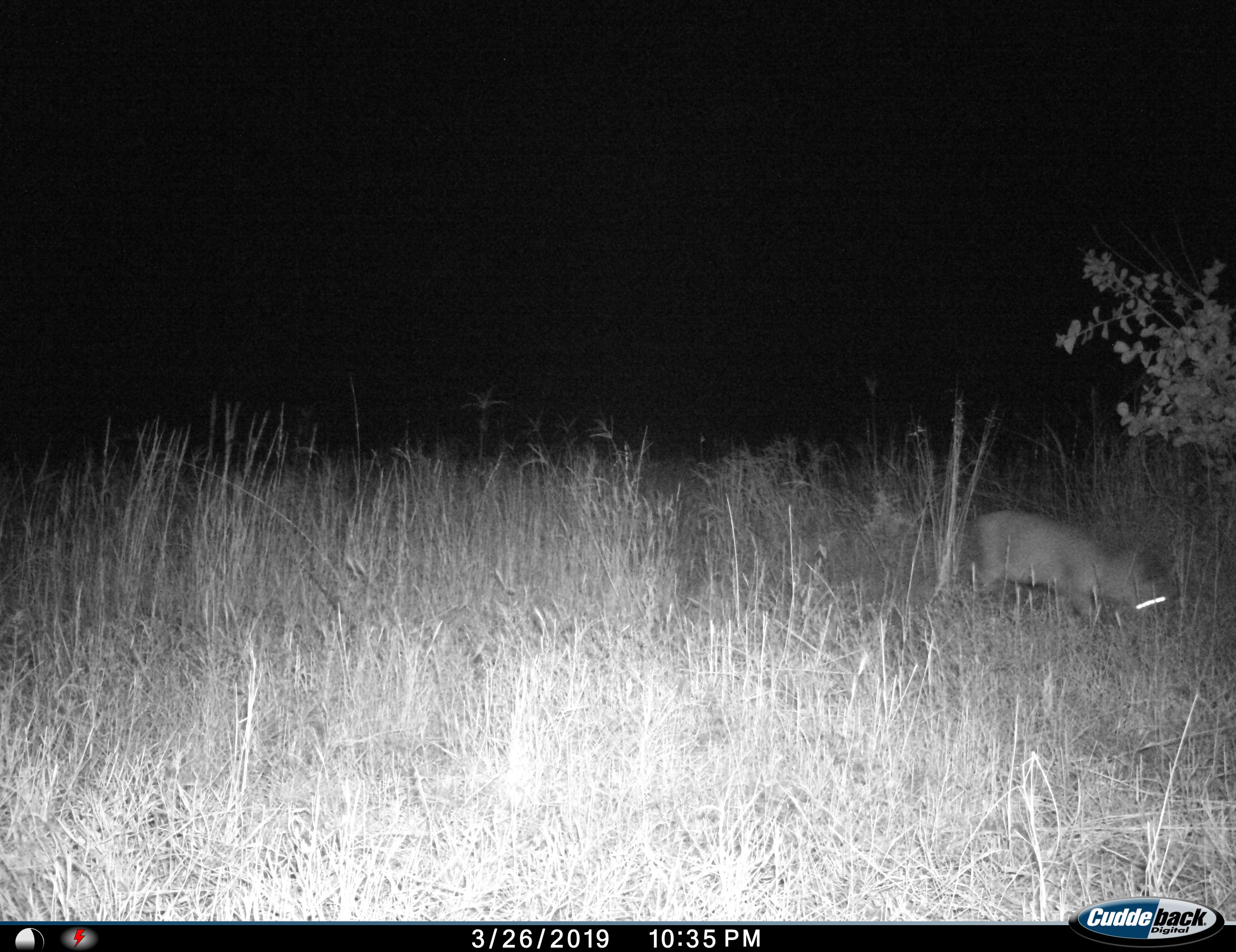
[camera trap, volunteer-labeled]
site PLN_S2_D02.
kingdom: Animalia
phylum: Chordata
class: Mammalia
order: Artiodactyla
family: Suidae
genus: Phacochoerus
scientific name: Phacochoerus africanus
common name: warthog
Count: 1.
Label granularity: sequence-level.